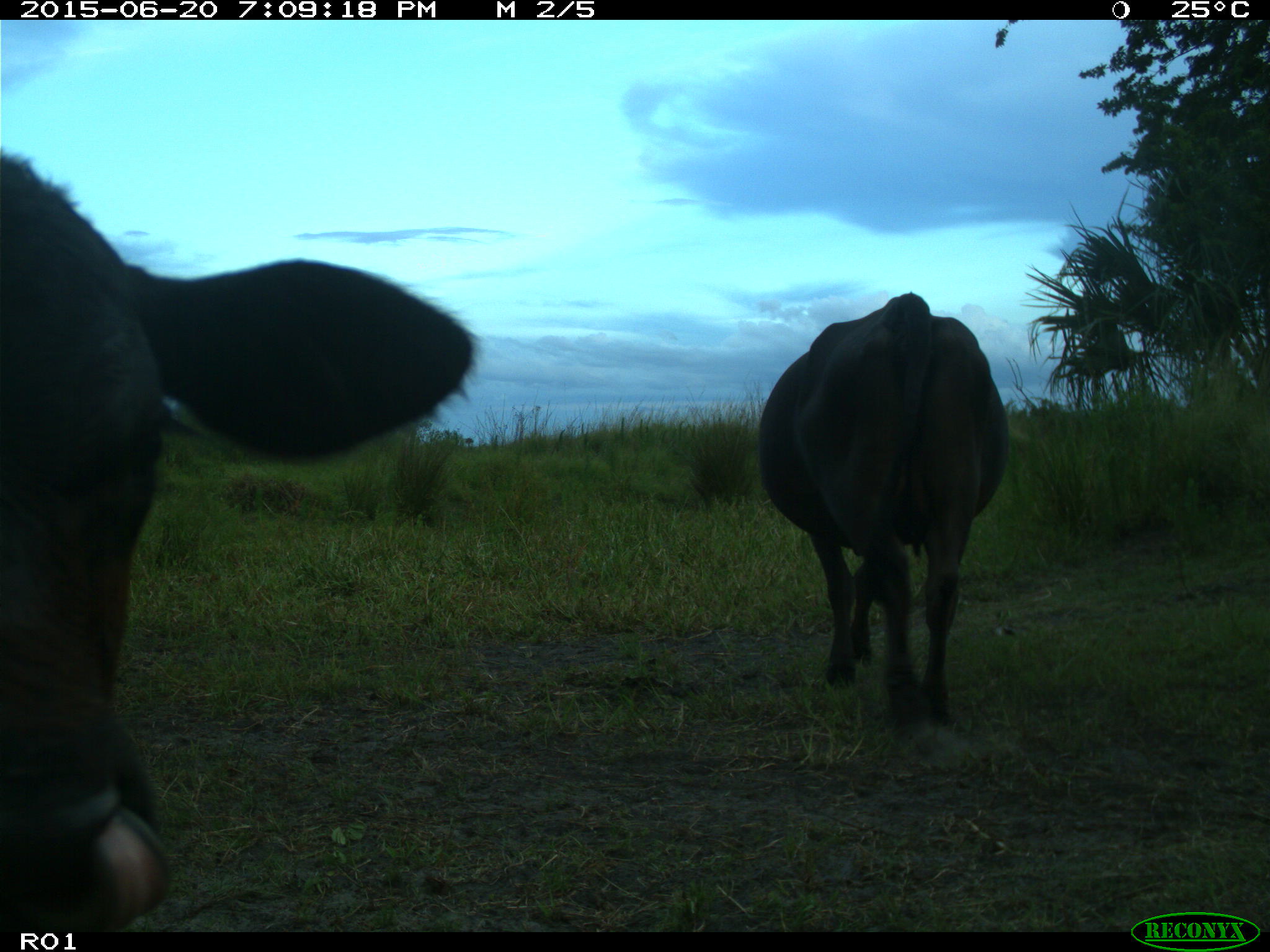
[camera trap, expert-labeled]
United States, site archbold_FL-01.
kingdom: Animalia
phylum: Chordata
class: Mammalia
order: Artiodactyla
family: Bovidae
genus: Bos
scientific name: Bos taurus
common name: domestic cow